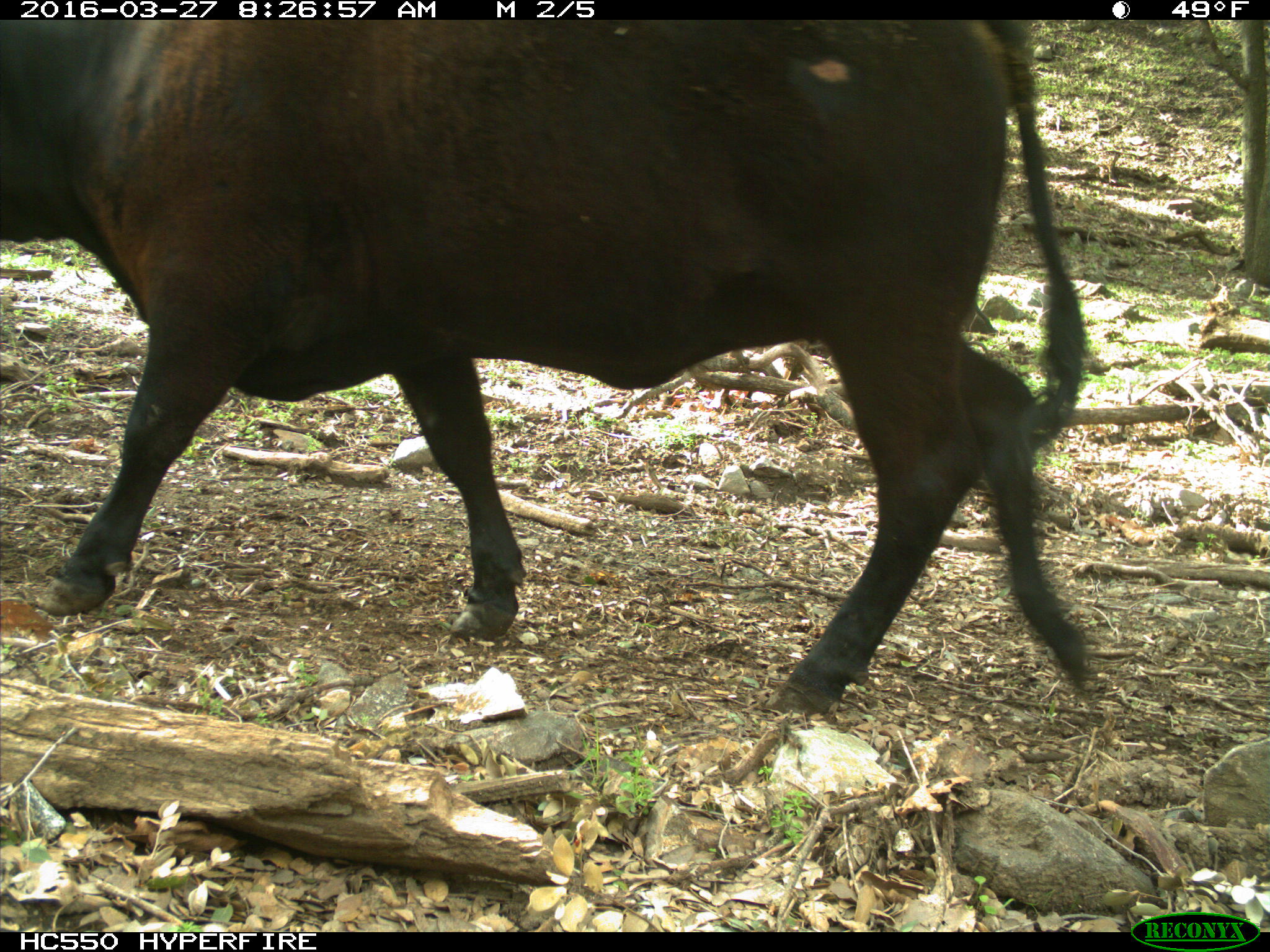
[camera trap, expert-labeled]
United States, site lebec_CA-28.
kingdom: Animalia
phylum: Chordata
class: Mammalia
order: Artiodactyla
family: Bovidae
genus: Bos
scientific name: Bos taurus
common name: domestic cow